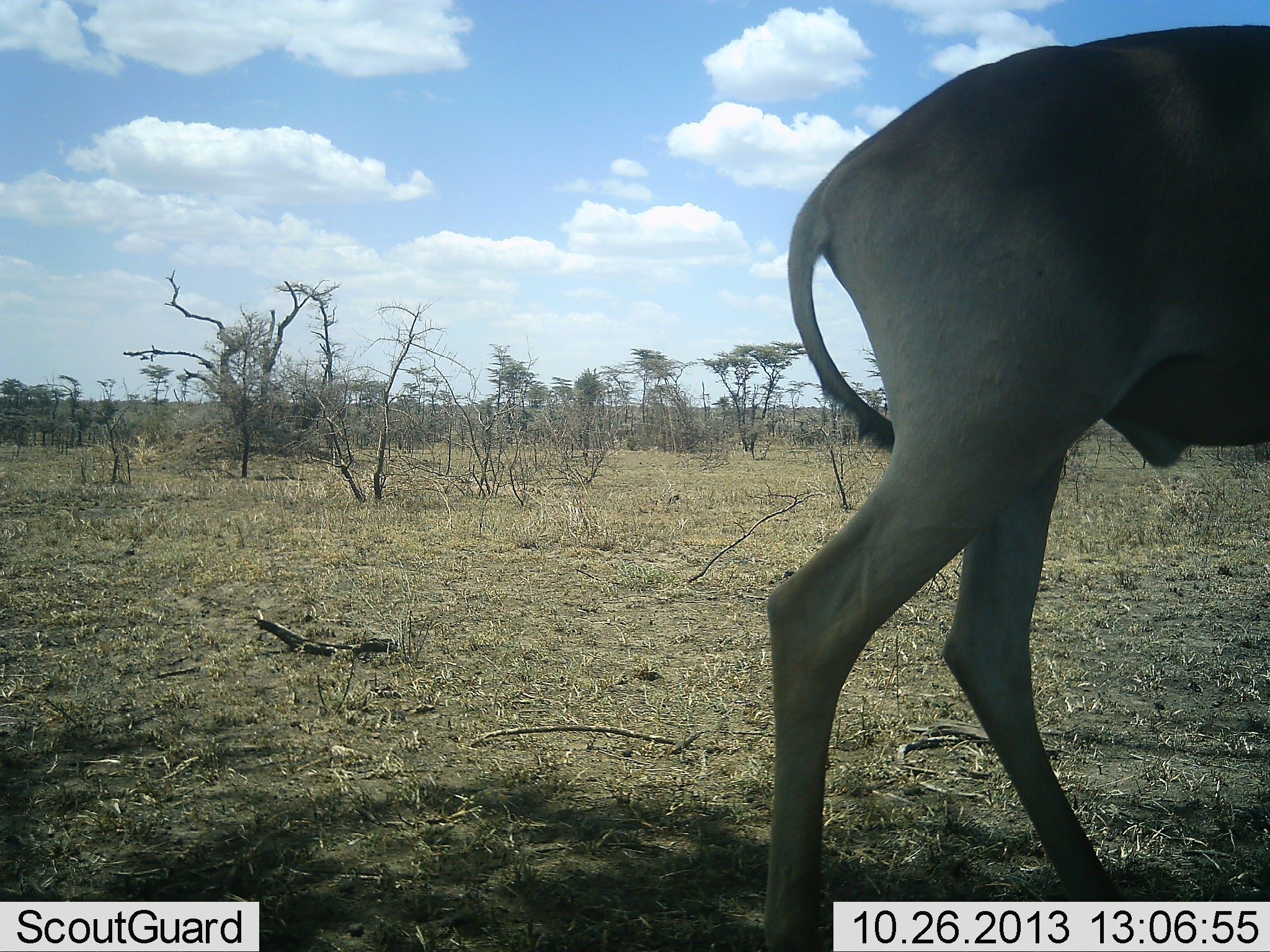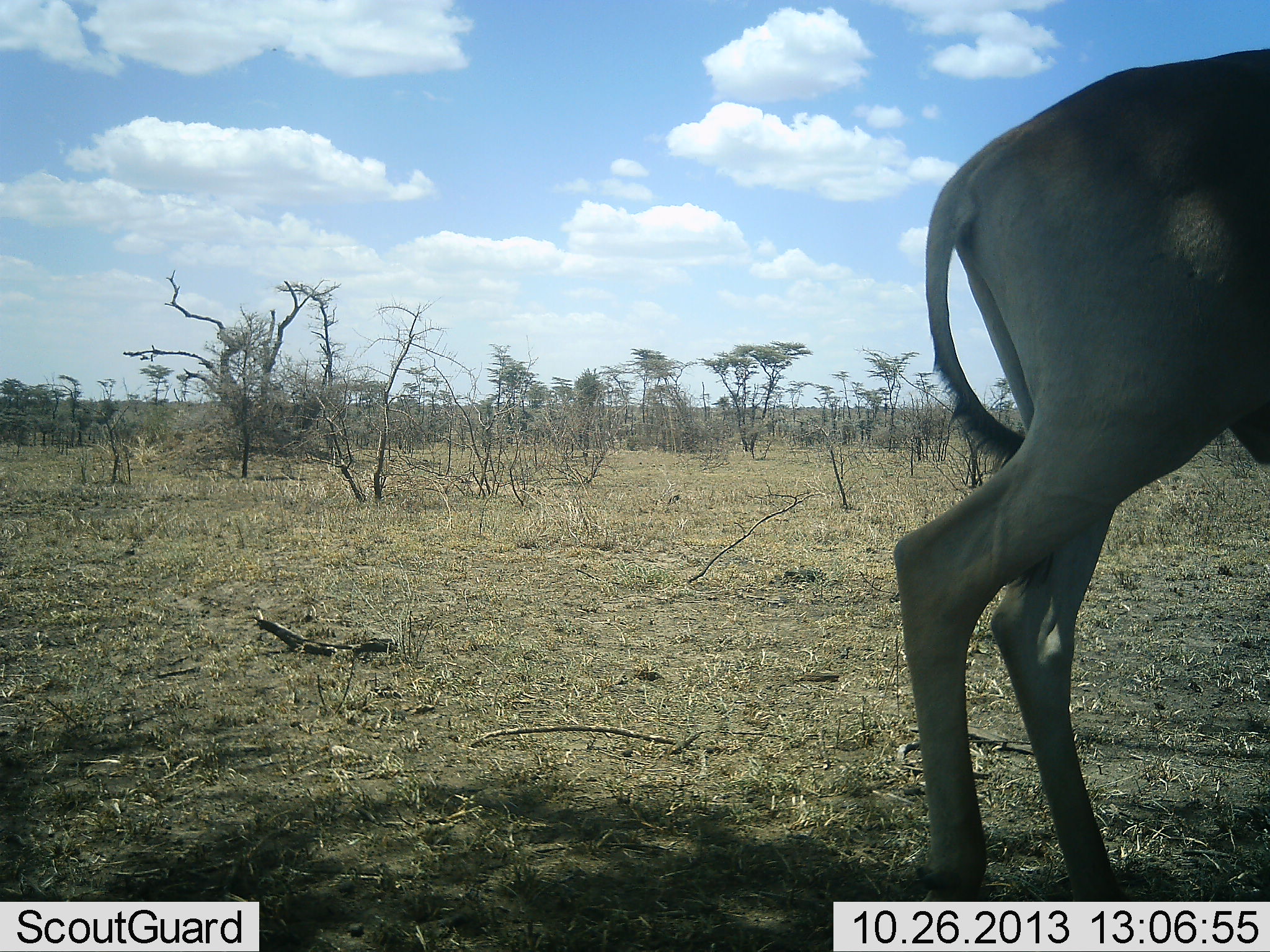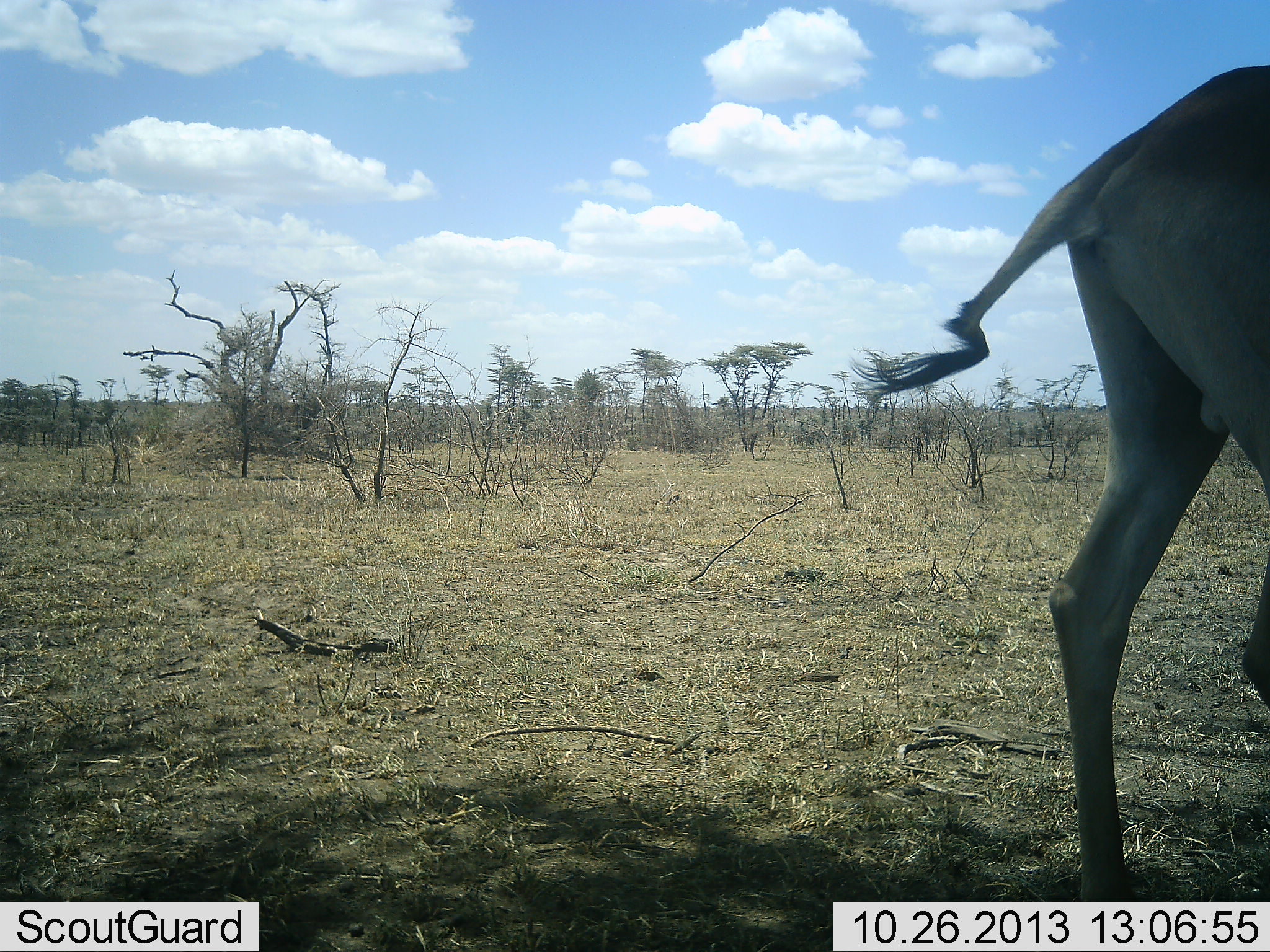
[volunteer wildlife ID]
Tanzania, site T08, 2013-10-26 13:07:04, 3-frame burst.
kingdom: Animalia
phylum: Chordata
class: Mammalia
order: Artiodactyla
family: Bovidae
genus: Alcelaphus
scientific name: Alcelaphus buselaphus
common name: hartebeest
Hartebeest (Alcelaphus buselaphus), count 1. Behavior (volunteer vote fractions): standing 20%, resting 0%, moving 90%, interacting 0%. Young present (vote fraction): 0%. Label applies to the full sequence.